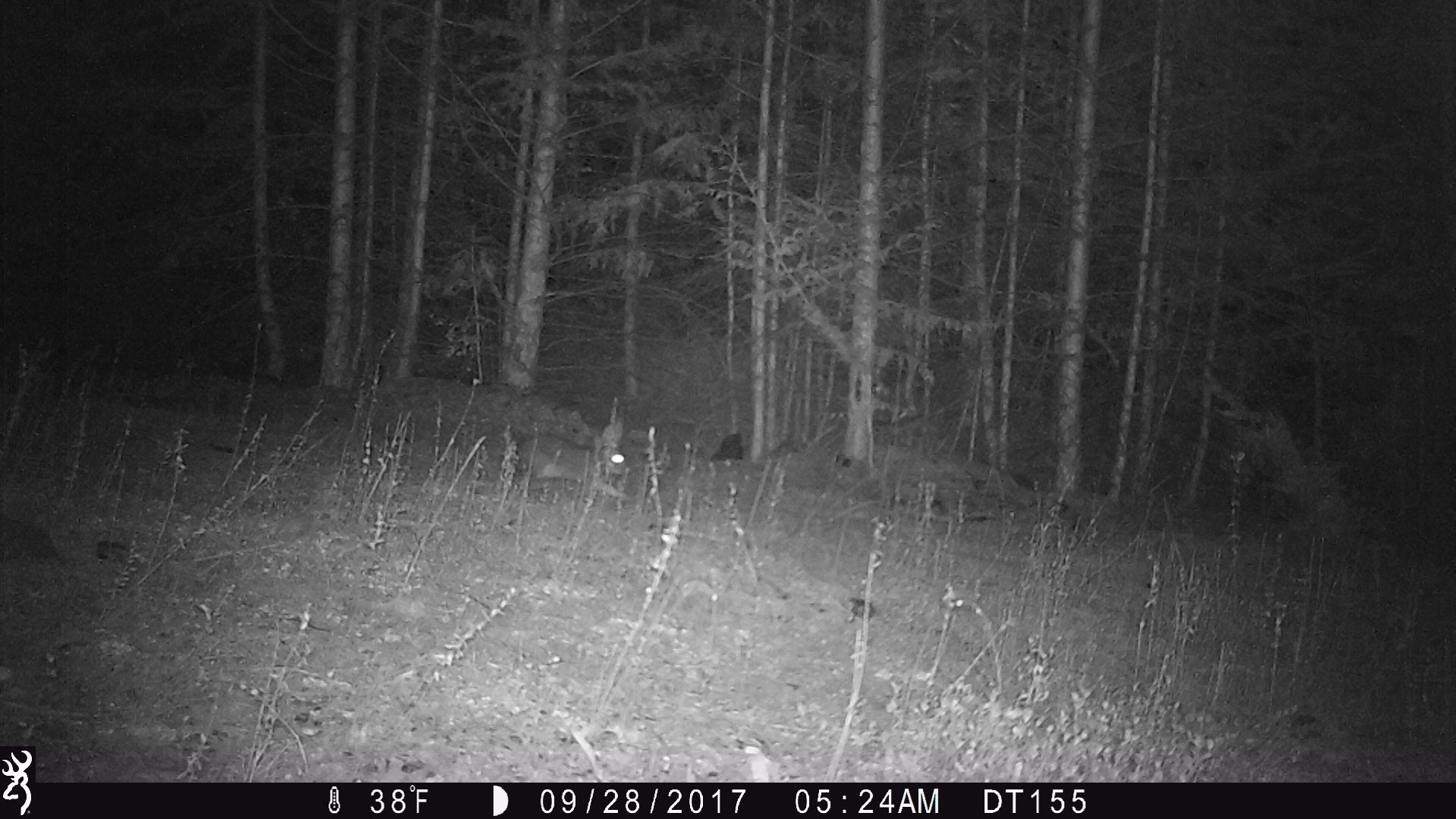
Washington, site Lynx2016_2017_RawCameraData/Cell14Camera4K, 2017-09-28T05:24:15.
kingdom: Animalia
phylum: Chordata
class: Mammalia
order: Lagomorpha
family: Leporidae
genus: Lepus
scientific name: Lepus americanus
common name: snowshoe hare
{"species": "Lepus americanus (snowshoe hare)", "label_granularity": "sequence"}